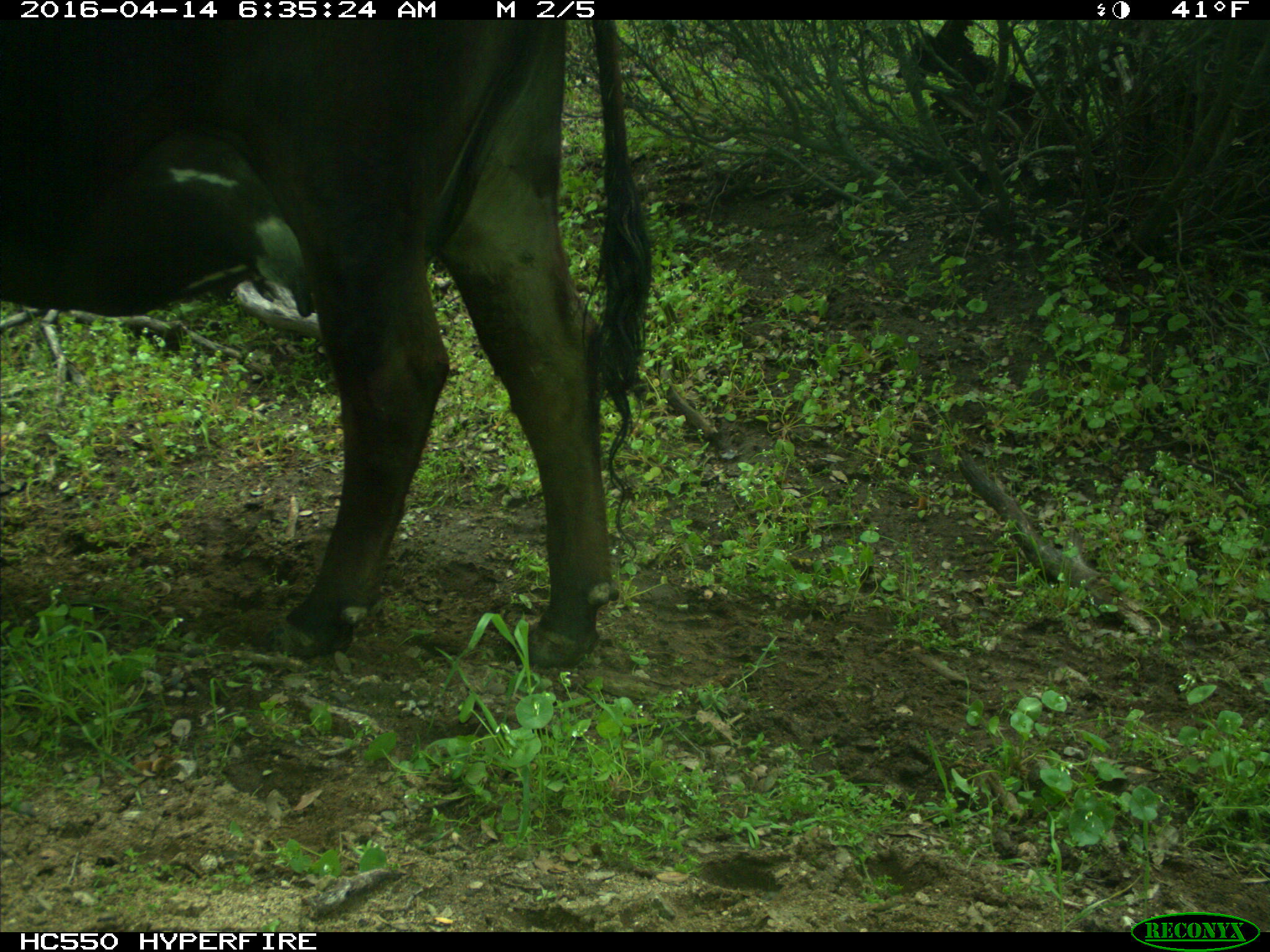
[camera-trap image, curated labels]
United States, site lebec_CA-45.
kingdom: Animalia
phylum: Chordata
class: Mammalia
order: Artiodactyla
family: Bovidae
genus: Bos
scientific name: Bos taurus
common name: domestic cow